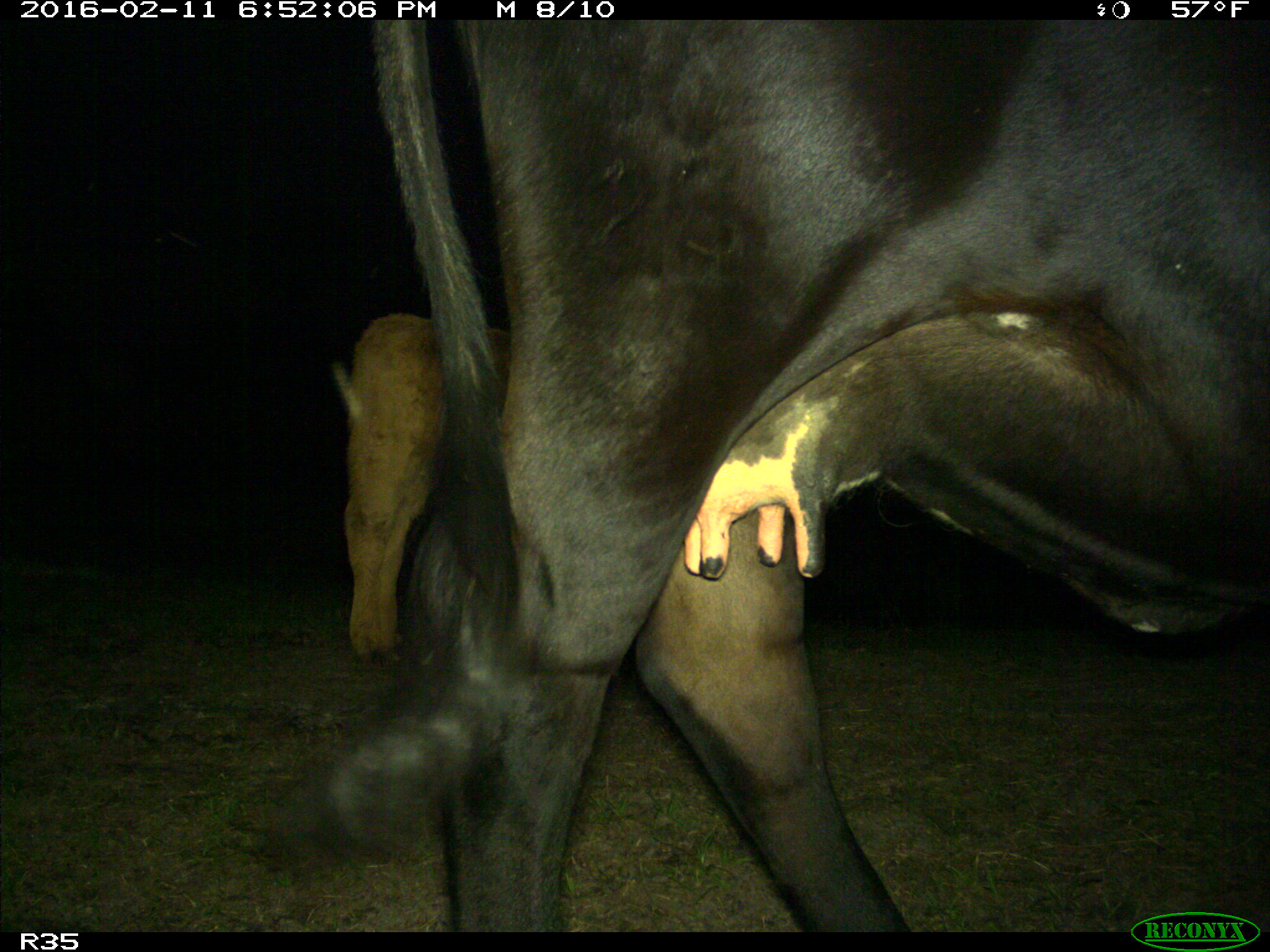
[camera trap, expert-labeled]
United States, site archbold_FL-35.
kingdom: Animalia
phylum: Chordata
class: Mammalia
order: Artiodactyla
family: Bovidae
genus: Bos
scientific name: Bos taurus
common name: domestic cow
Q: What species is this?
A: Bos taurus (domestic cow).